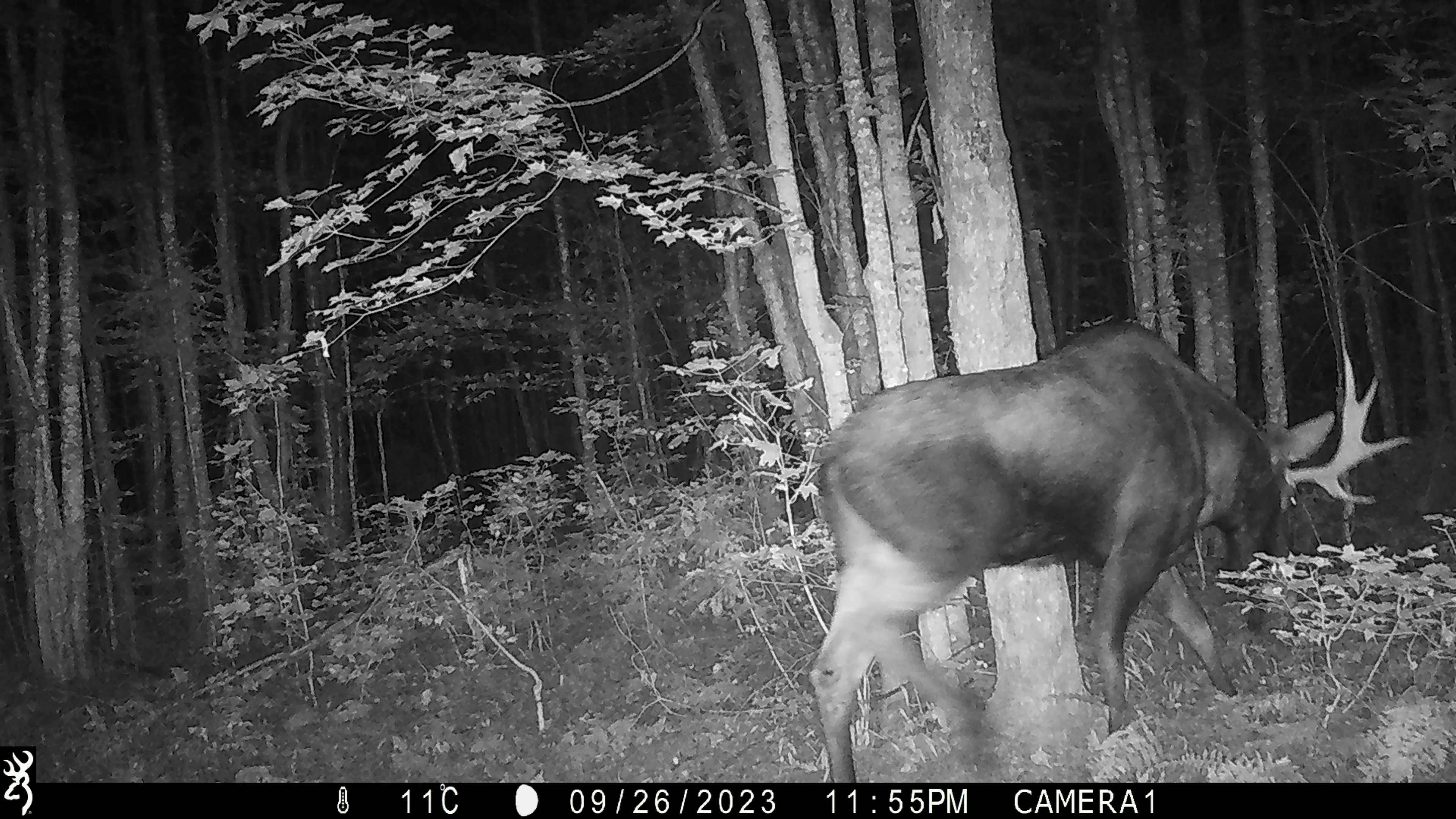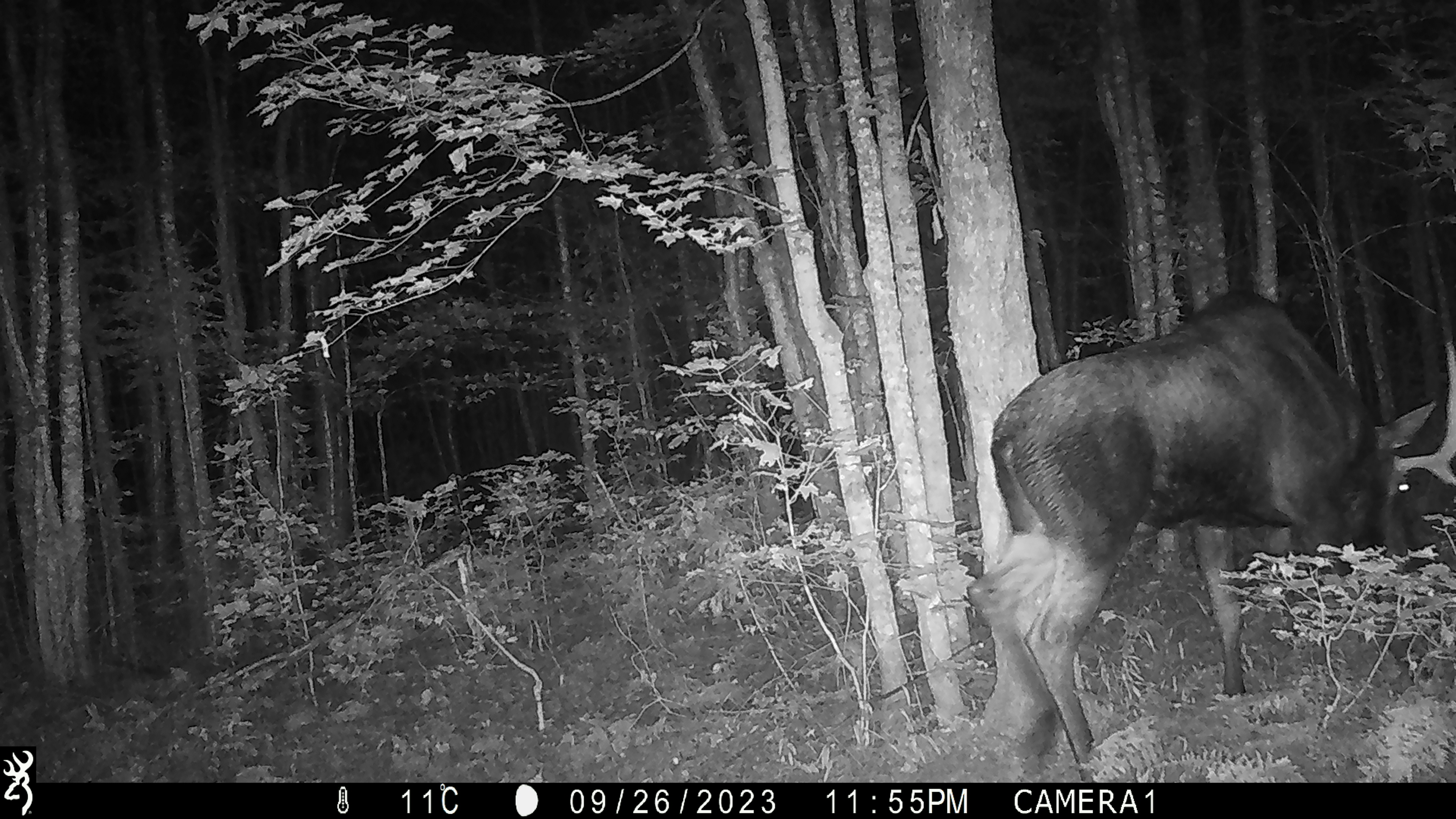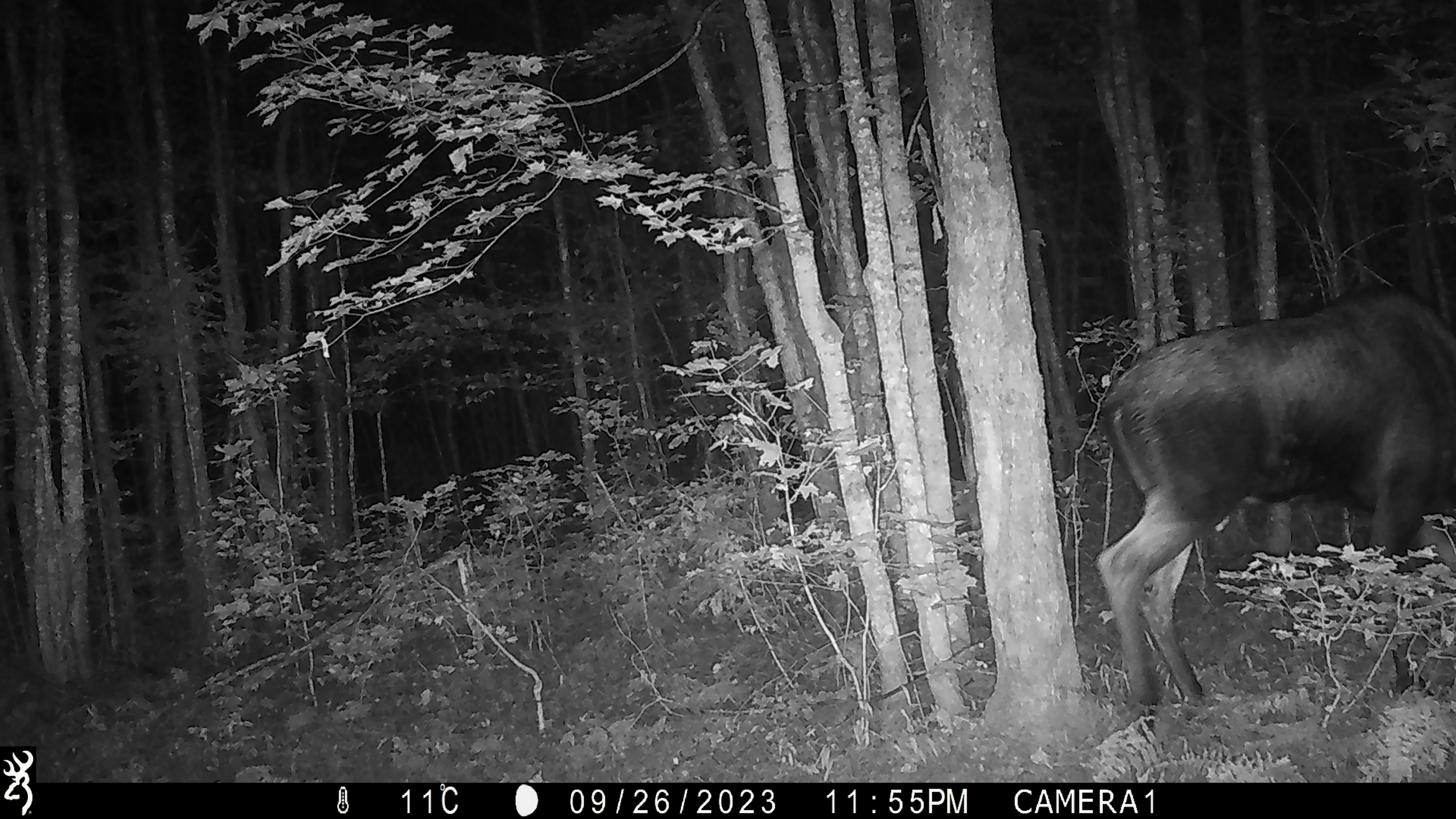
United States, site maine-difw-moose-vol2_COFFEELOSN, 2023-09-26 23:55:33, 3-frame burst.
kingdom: Animalia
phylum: Chordata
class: Mammalia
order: Artiodactyla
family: Cervidae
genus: Alces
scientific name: Alces alces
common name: moose